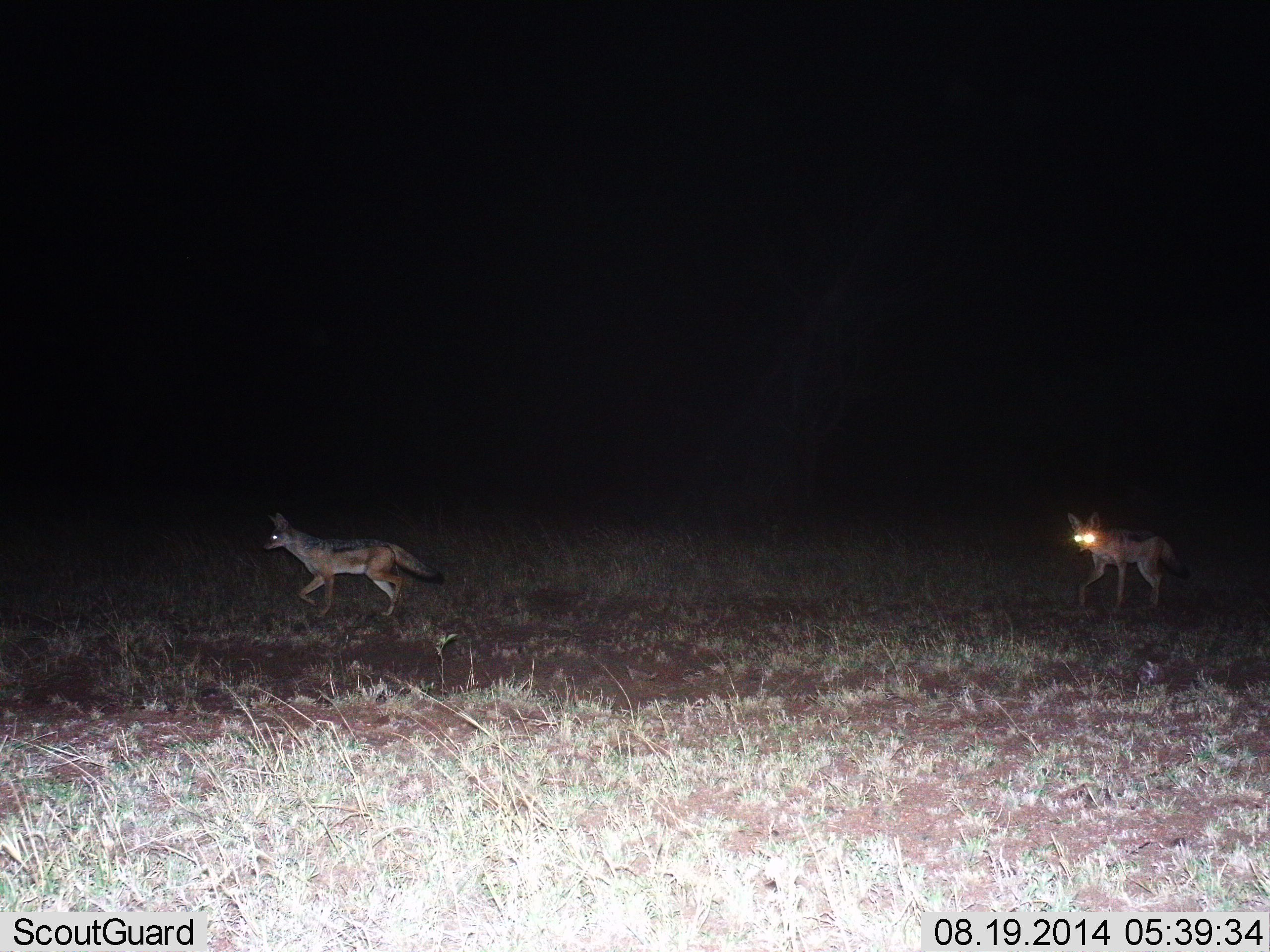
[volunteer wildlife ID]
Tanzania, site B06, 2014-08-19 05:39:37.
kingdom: Animalia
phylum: Chordata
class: Mammalia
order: Carnivora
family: Canidae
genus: Lupulella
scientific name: Lupulella mesomelas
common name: black-backed jackal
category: jackal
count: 2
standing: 20%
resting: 0%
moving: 100%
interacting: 0%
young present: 0%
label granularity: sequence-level